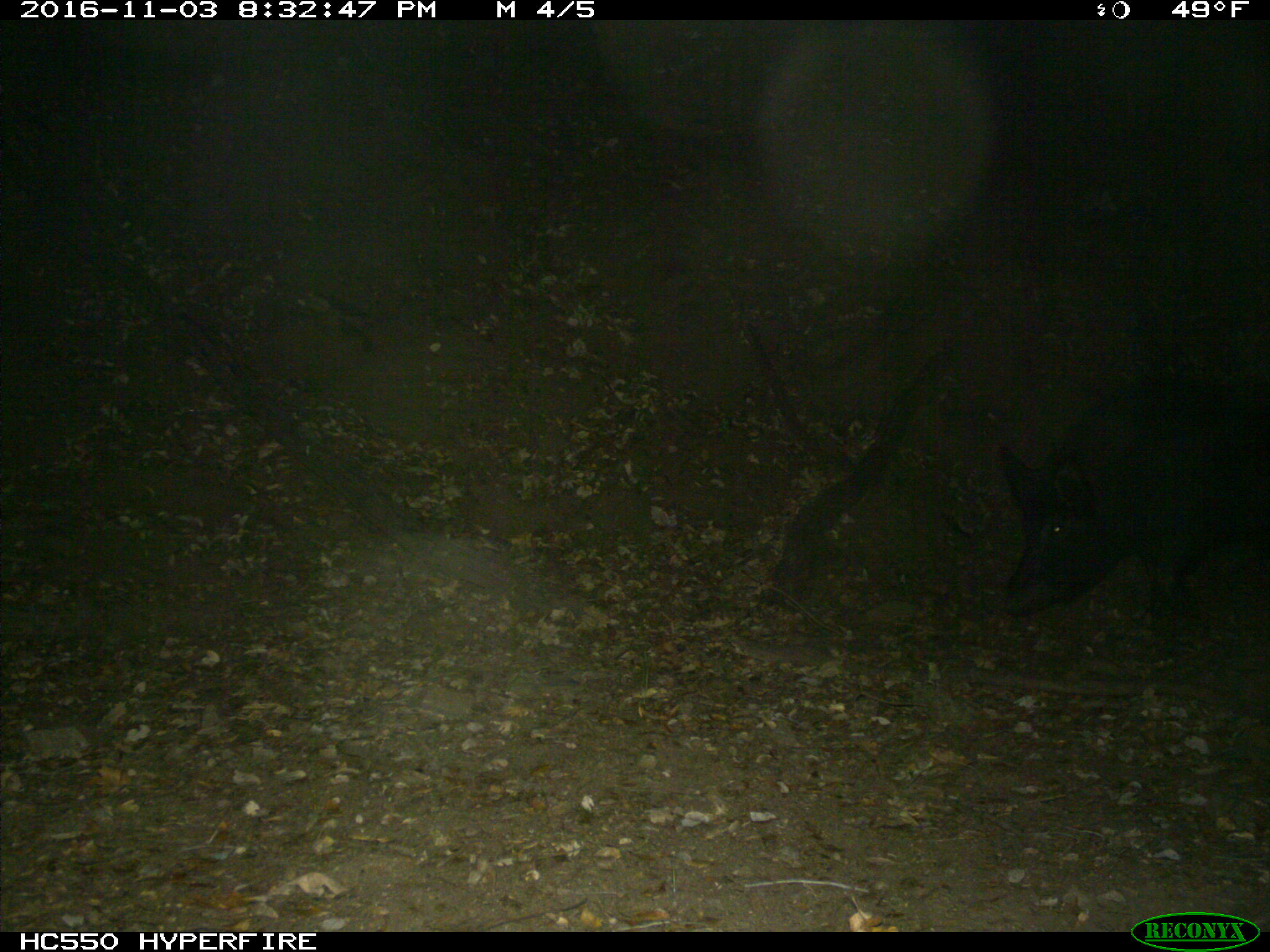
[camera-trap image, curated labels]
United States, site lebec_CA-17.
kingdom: Animalia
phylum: Chordata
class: Mammalia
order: Artiodactyla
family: Suidae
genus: Sus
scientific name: Sus scrofa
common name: wild boar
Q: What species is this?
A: Sus scrofa (wild boar).